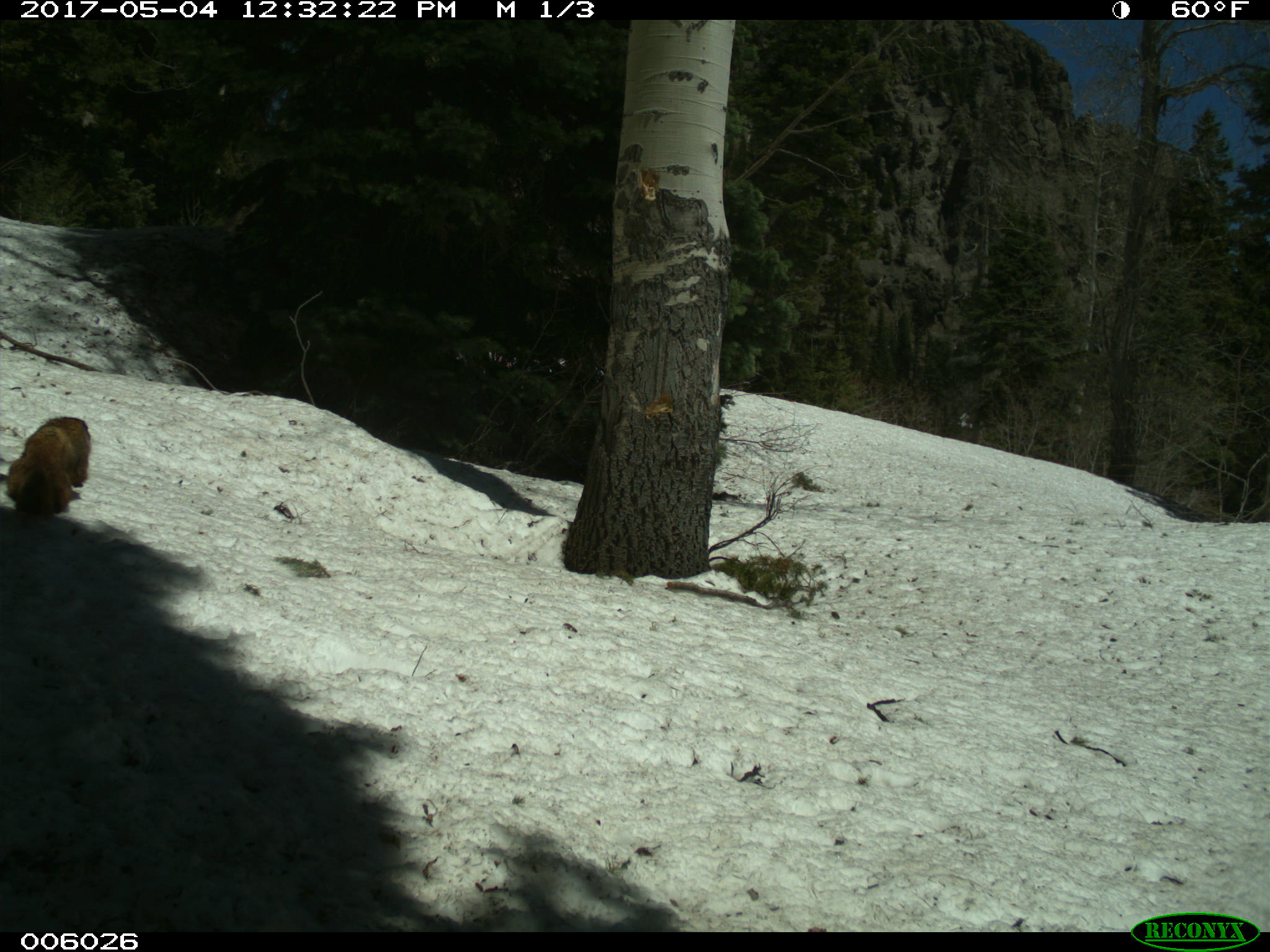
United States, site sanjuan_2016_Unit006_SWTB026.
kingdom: Animalia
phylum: Chordata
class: Mammalia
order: Rodentia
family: Sciuridae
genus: Marmota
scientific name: Marmota flaviventris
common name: yellow-bellied marmot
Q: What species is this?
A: Marmota flaviventris (yellow-bellied marmot).